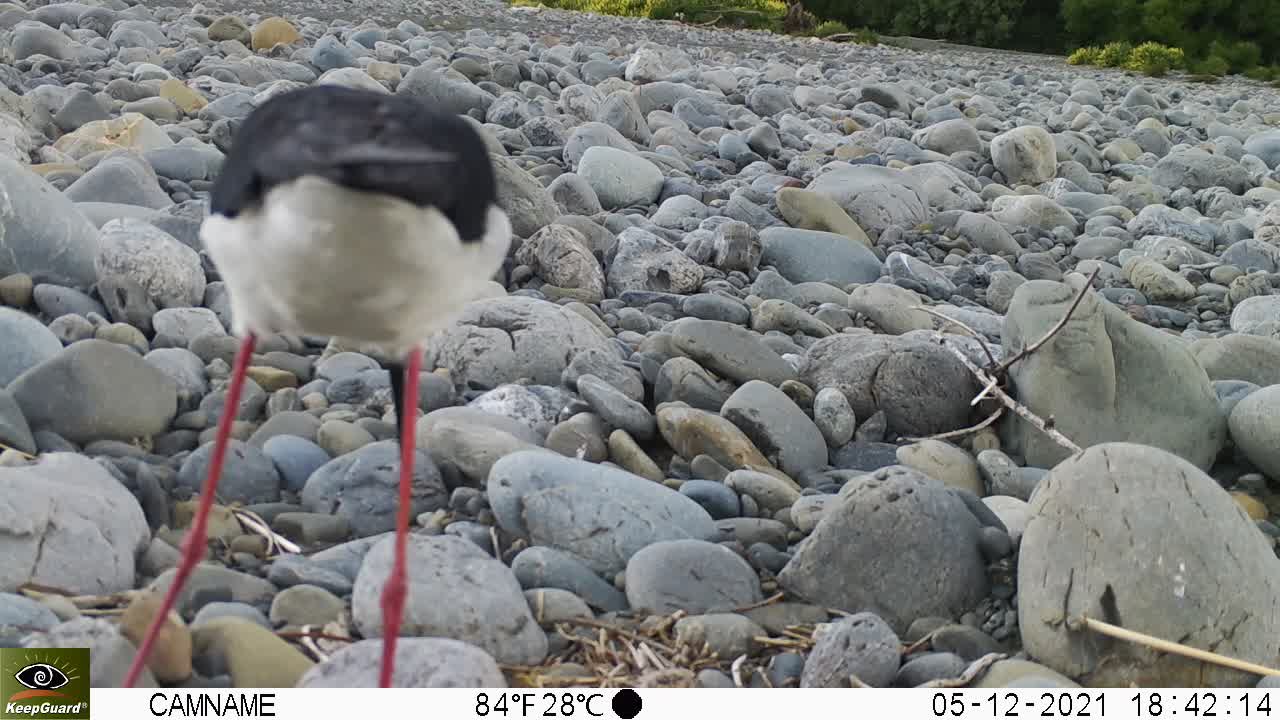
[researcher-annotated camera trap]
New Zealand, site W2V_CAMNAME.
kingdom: Animalia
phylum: Chordata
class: Aves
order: Charadriiformes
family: Recurvirostridae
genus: Himantopus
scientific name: Himantopus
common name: stilt